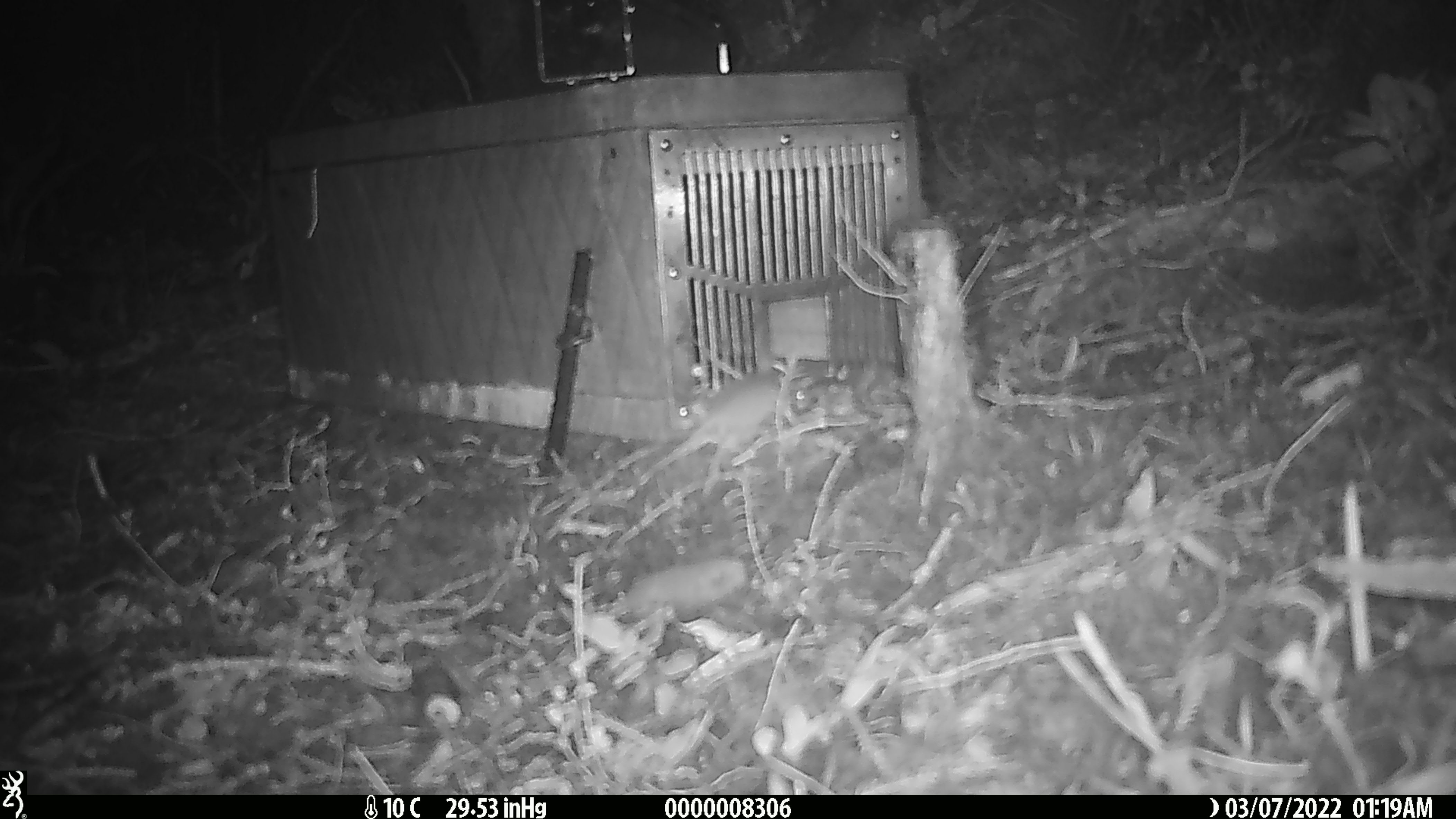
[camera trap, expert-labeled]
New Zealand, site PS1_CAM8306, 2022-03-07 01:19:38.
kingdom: Animalia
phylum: Chordata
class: Mammalia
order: Rodentia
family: Muridae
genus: Mus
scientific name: Mus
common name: mouse